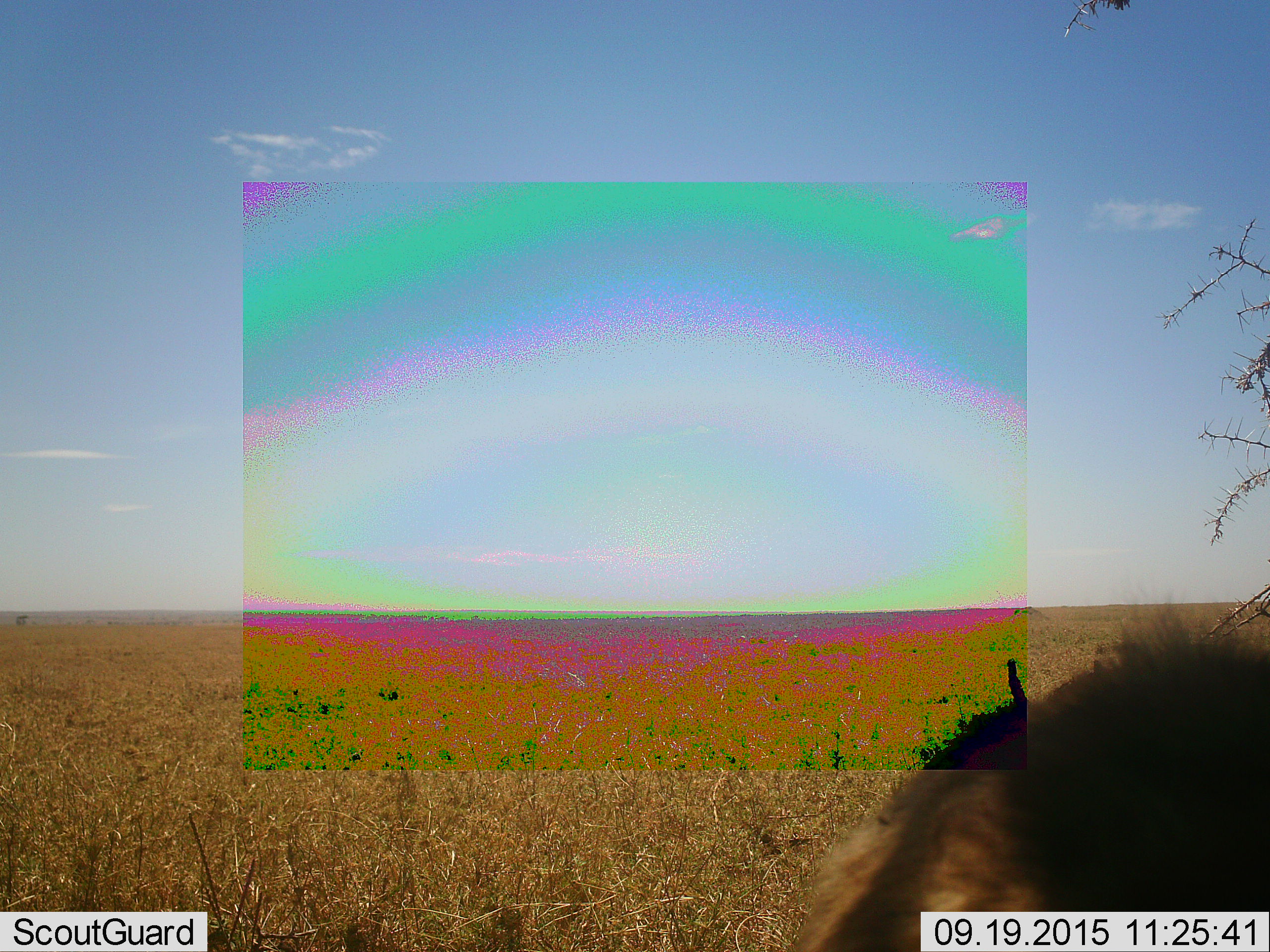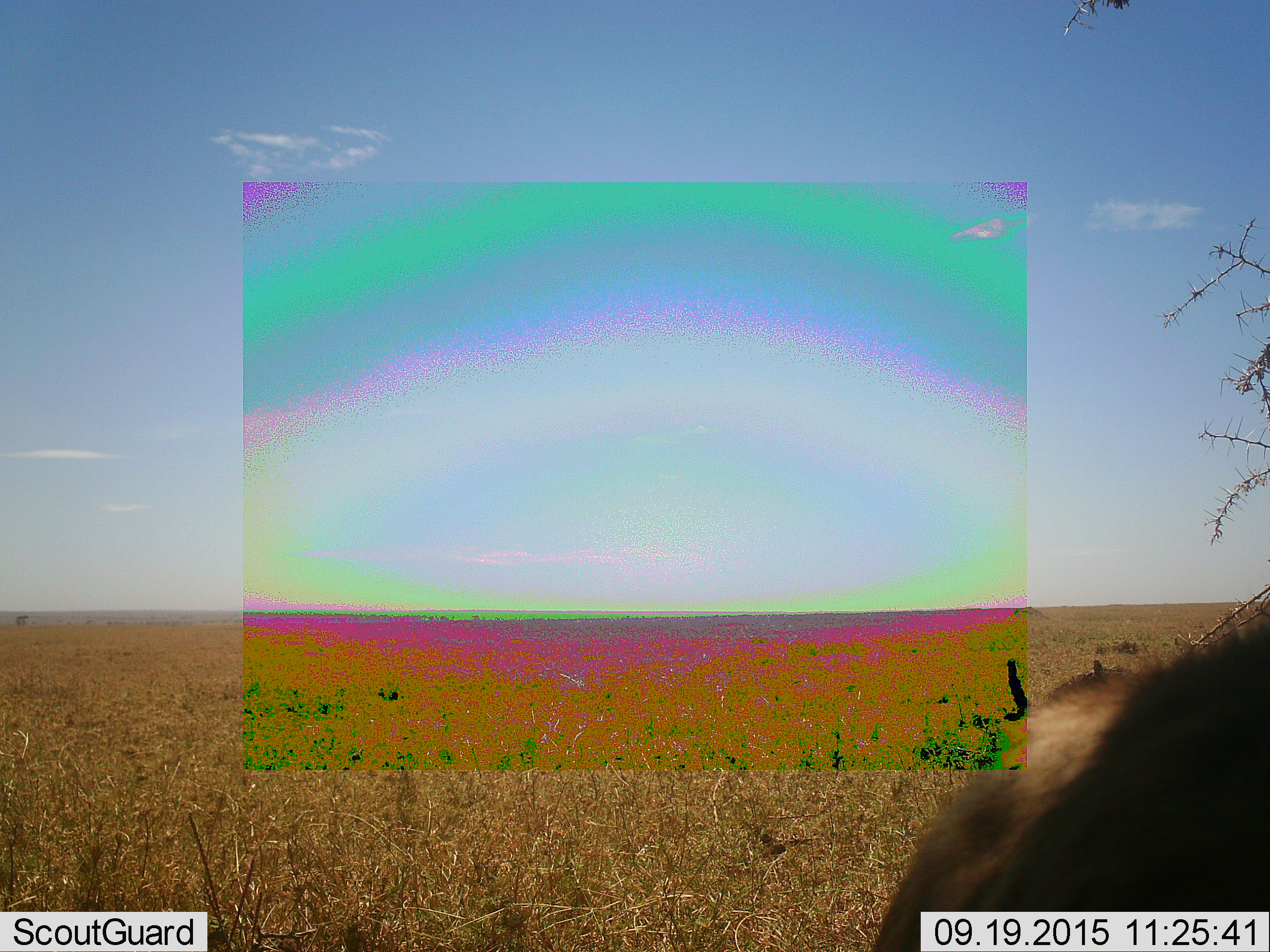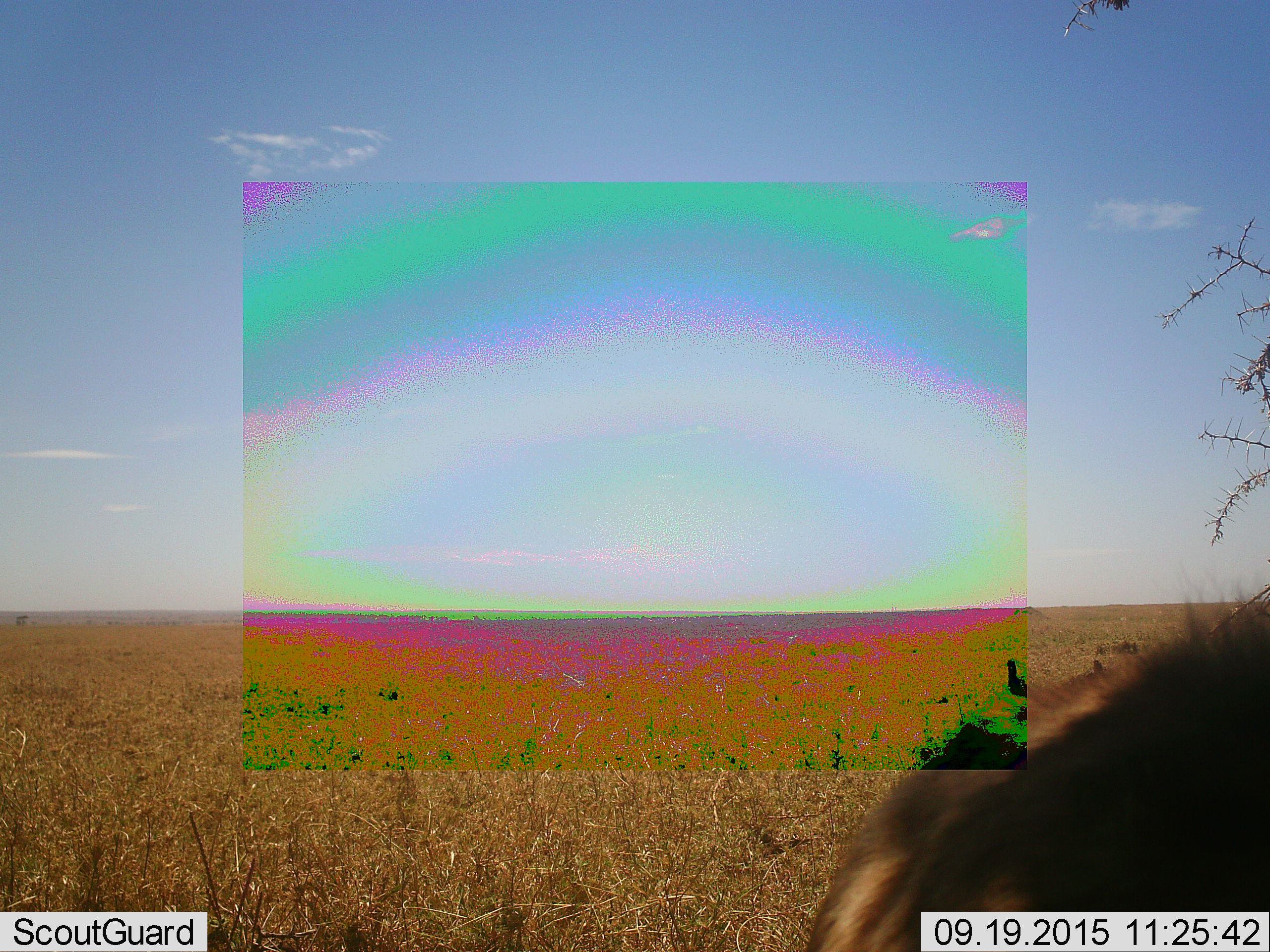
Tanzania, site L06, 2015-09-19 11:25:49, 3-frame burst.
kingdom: Animalia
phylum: Chordata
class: Mammalia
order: Artiodactyla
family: Bovidae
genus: Connochaetes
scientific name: Connochaetes taurinus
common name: blue wildebeest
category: wildebeest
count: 1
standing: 50%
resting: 0%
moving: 50%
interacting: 0%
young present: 0%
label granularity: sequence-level